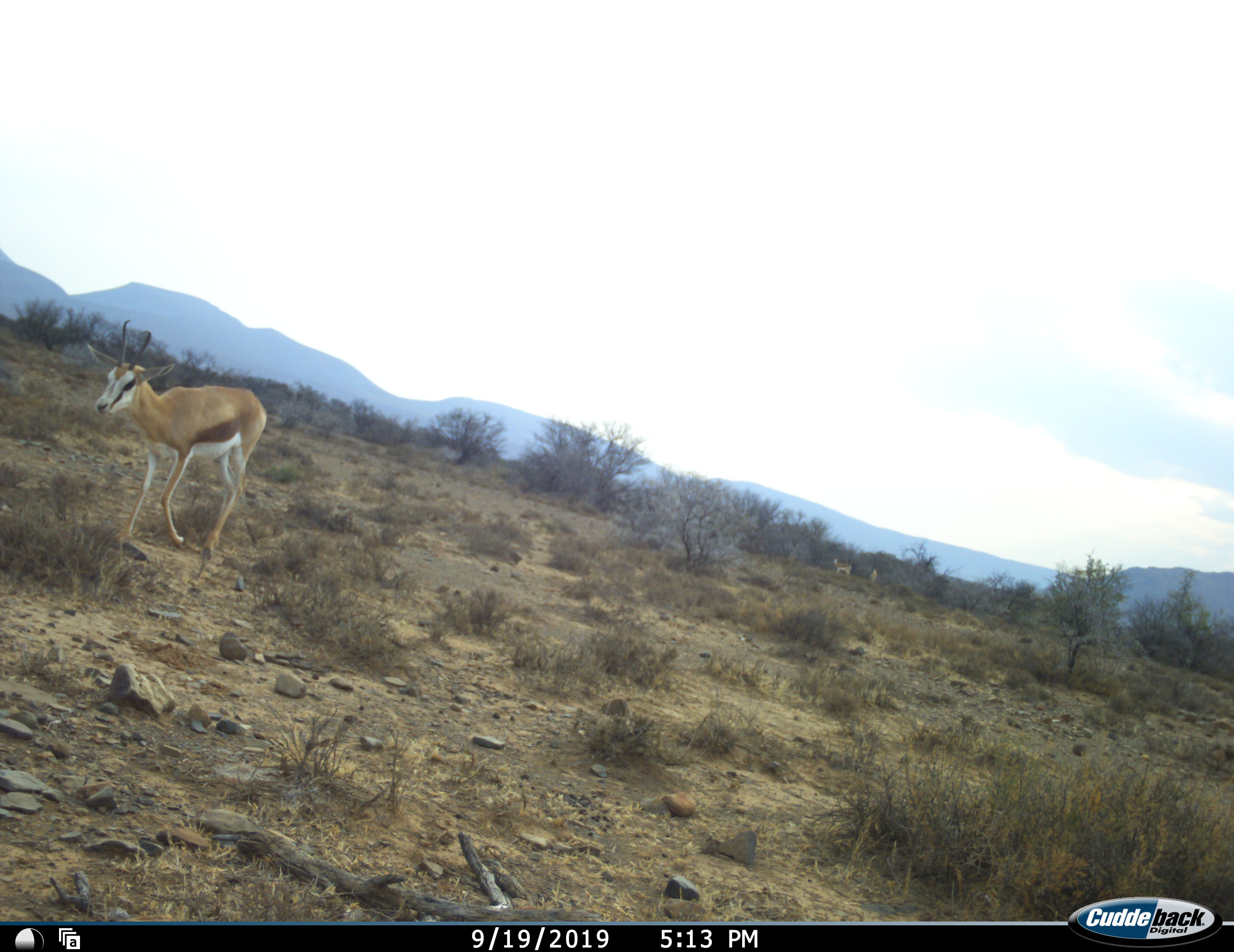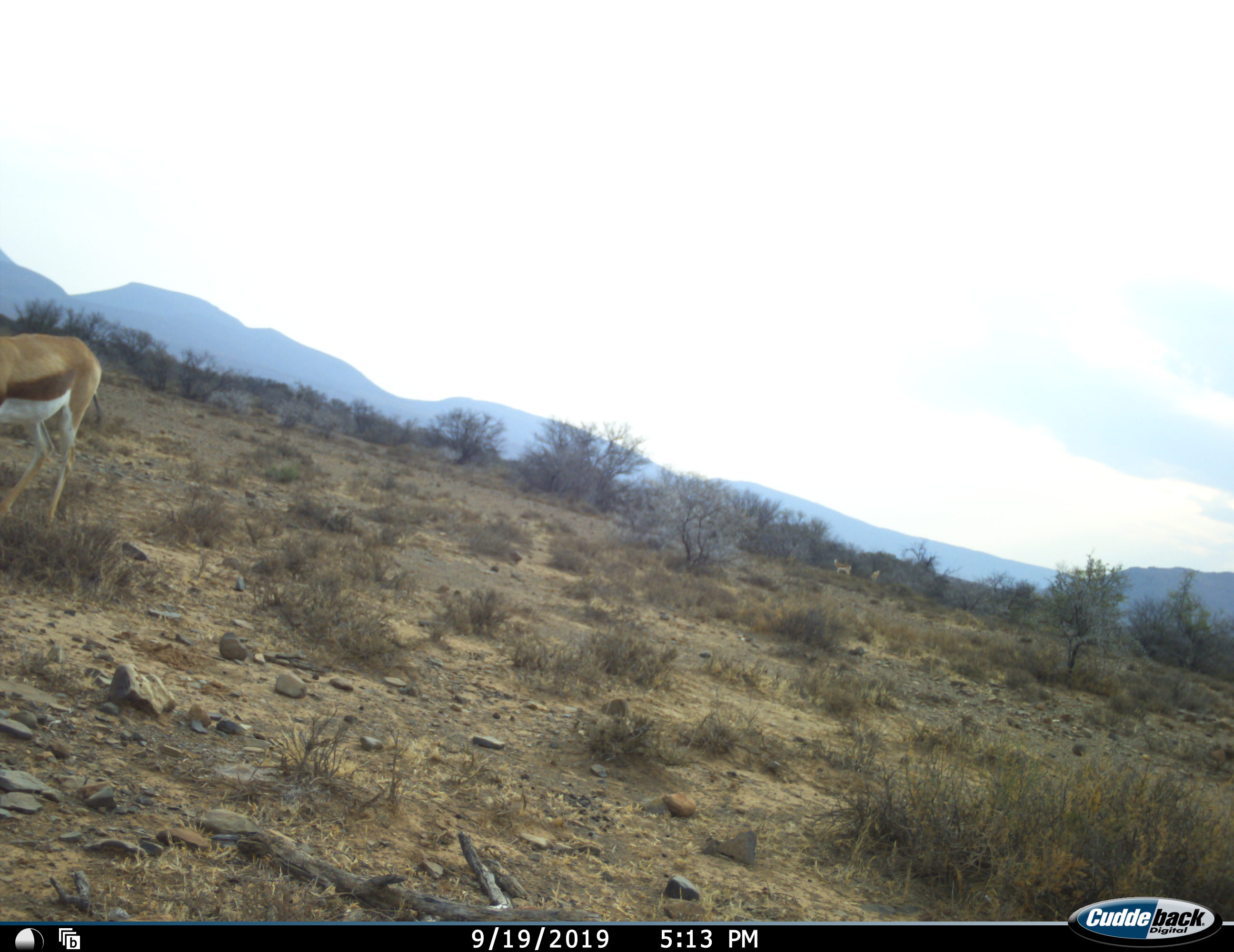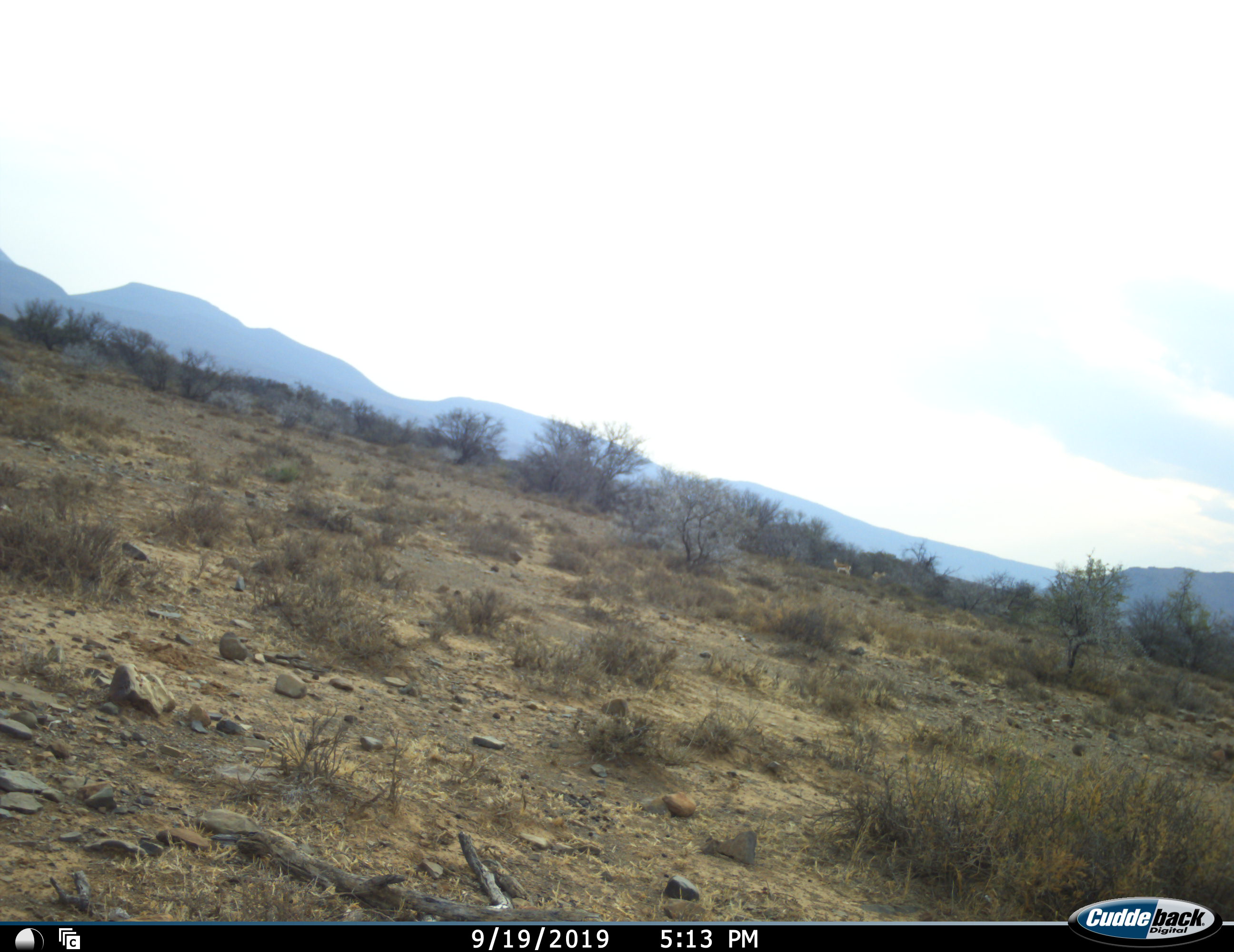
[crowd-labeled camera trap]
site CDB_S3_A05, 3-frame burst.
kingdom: Animalia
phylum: Chordata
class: Mammalia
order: Artiodactyla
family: Bovidae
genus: Antidorcas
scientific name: Antidorcas marsupialis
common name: springbok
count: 3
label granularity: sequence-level